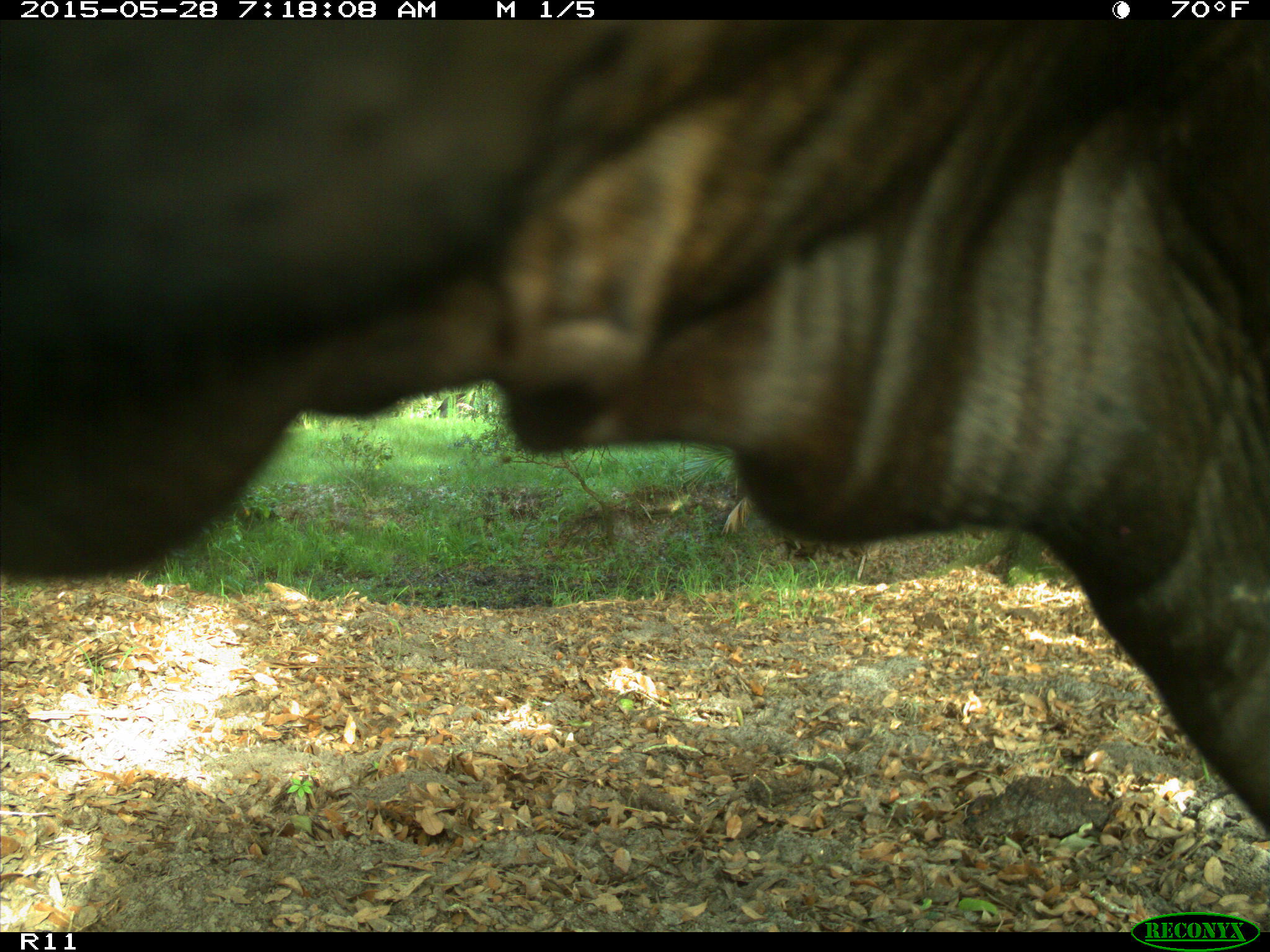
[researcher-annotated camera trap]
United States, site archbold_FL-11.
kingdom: Animalia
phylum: Chordata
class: Mammalia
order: Artiodactyla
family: Bovidae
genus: Bos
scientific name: Bos taurus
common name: domestic cow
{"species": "Bos taurus (domestic cow)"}